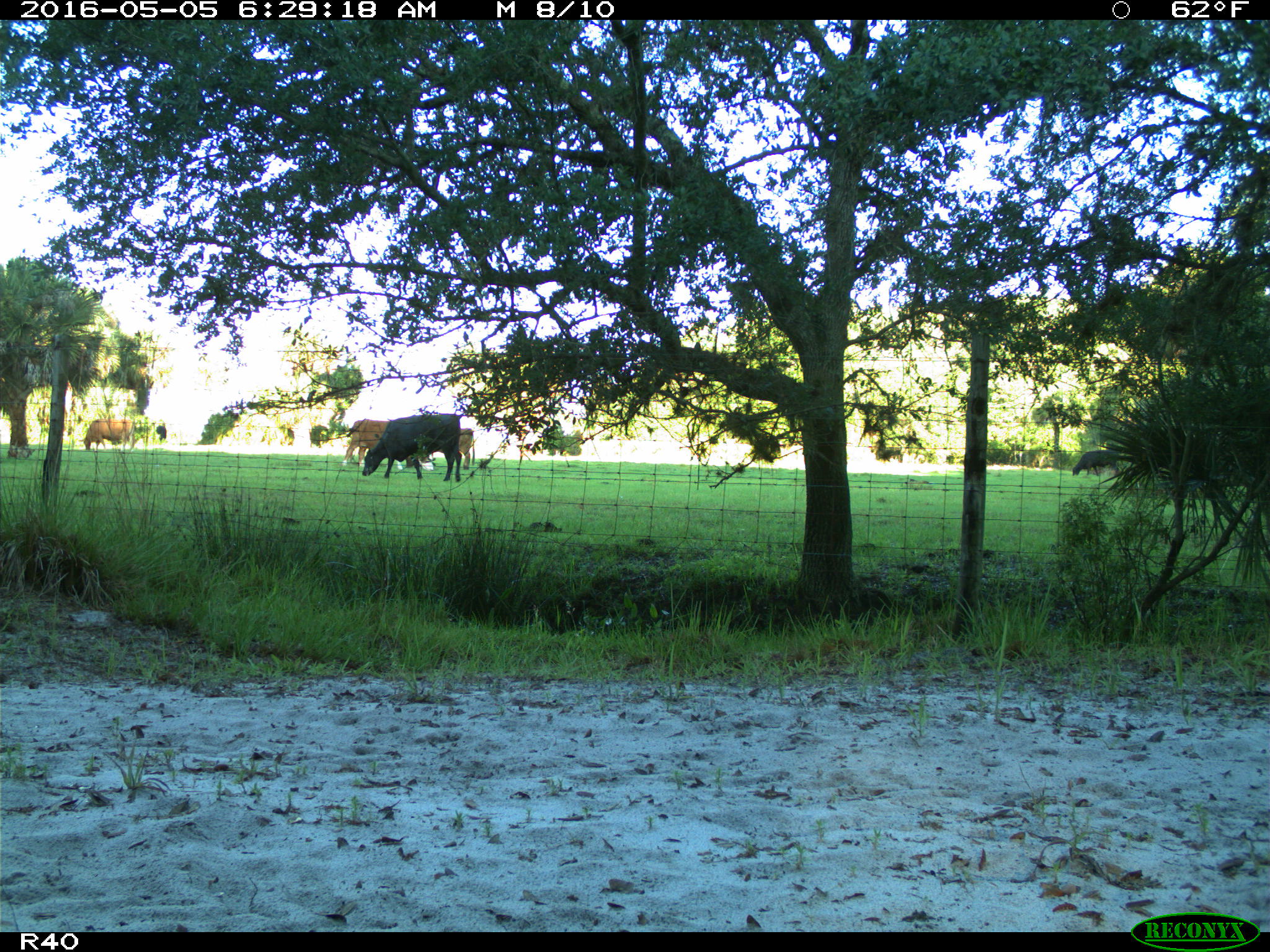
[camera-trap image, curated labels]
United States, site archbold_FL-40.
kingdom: Animalia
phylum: Chordata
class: Mammalia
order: Artiodactyla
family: Bovidae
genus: Bos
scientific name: Bos taurus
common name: domestic cow